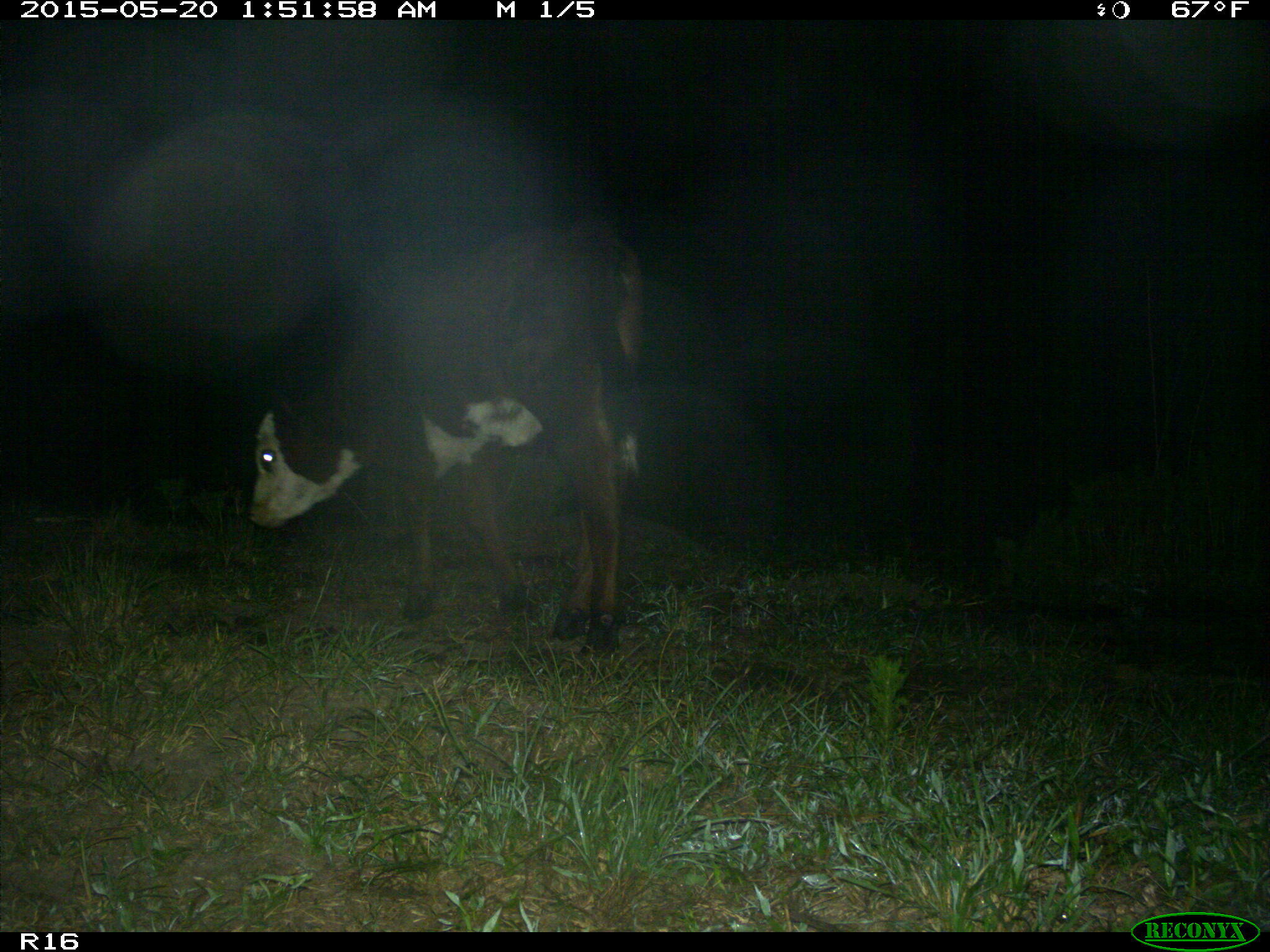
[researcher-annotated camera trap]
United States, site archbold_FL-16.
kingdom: Animalia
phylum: Chordata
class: Mammalia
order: Artiodactyla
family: Bovidae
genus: Bos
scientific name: Bos taurus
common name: domestic cow